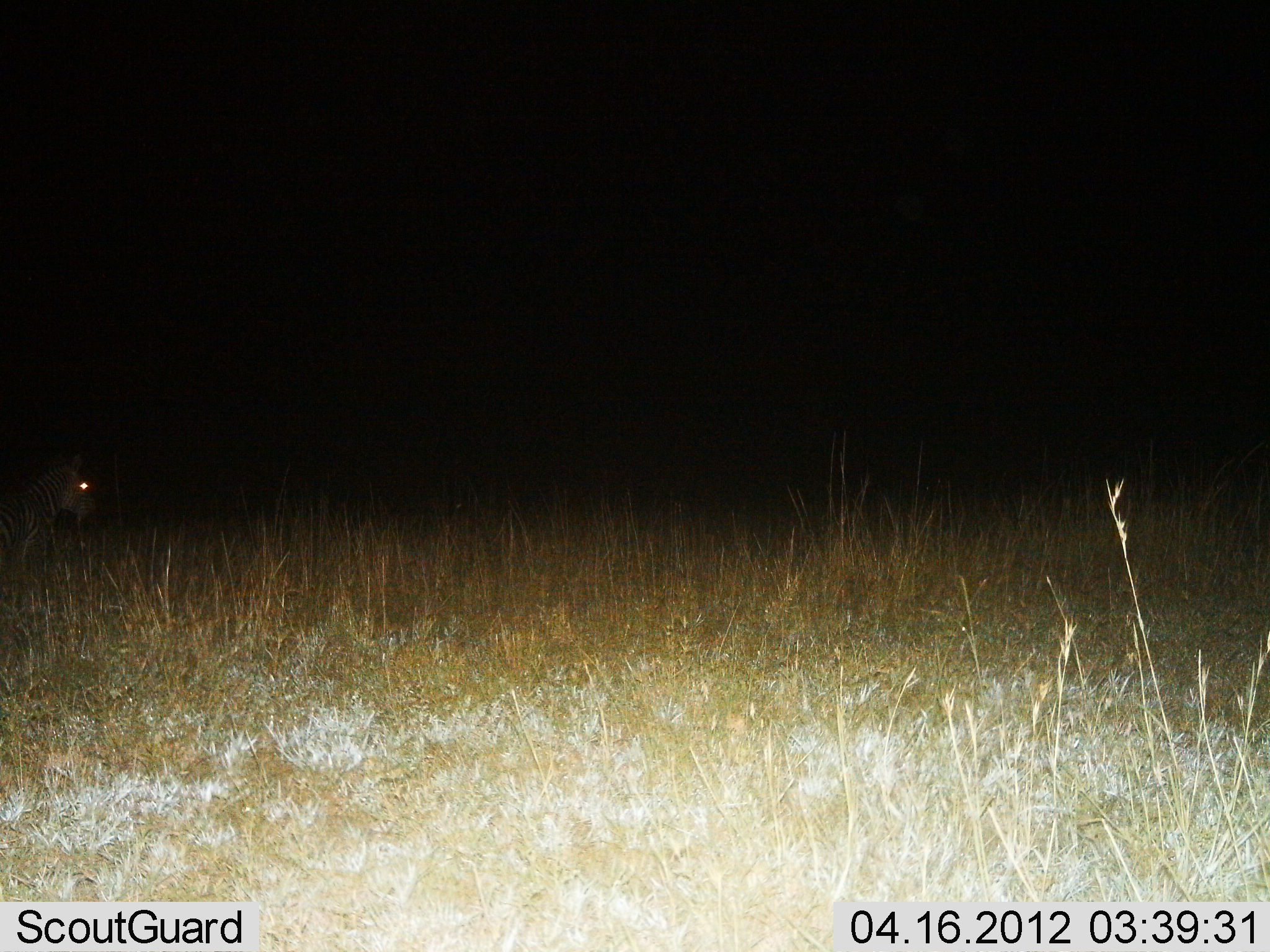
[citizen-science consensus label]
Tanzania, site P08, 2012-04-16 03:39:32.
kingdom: Animalia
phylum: Chordata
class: Mammalia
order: Perissodactyla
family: Equidae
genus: Equus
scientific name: Equus quagga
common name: plains zebra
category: zebra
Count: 1.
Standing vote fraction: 90%.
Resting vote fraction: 10%.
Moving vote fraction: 0%.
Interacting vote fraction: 0%.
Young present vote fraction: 0%.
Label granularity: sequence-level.